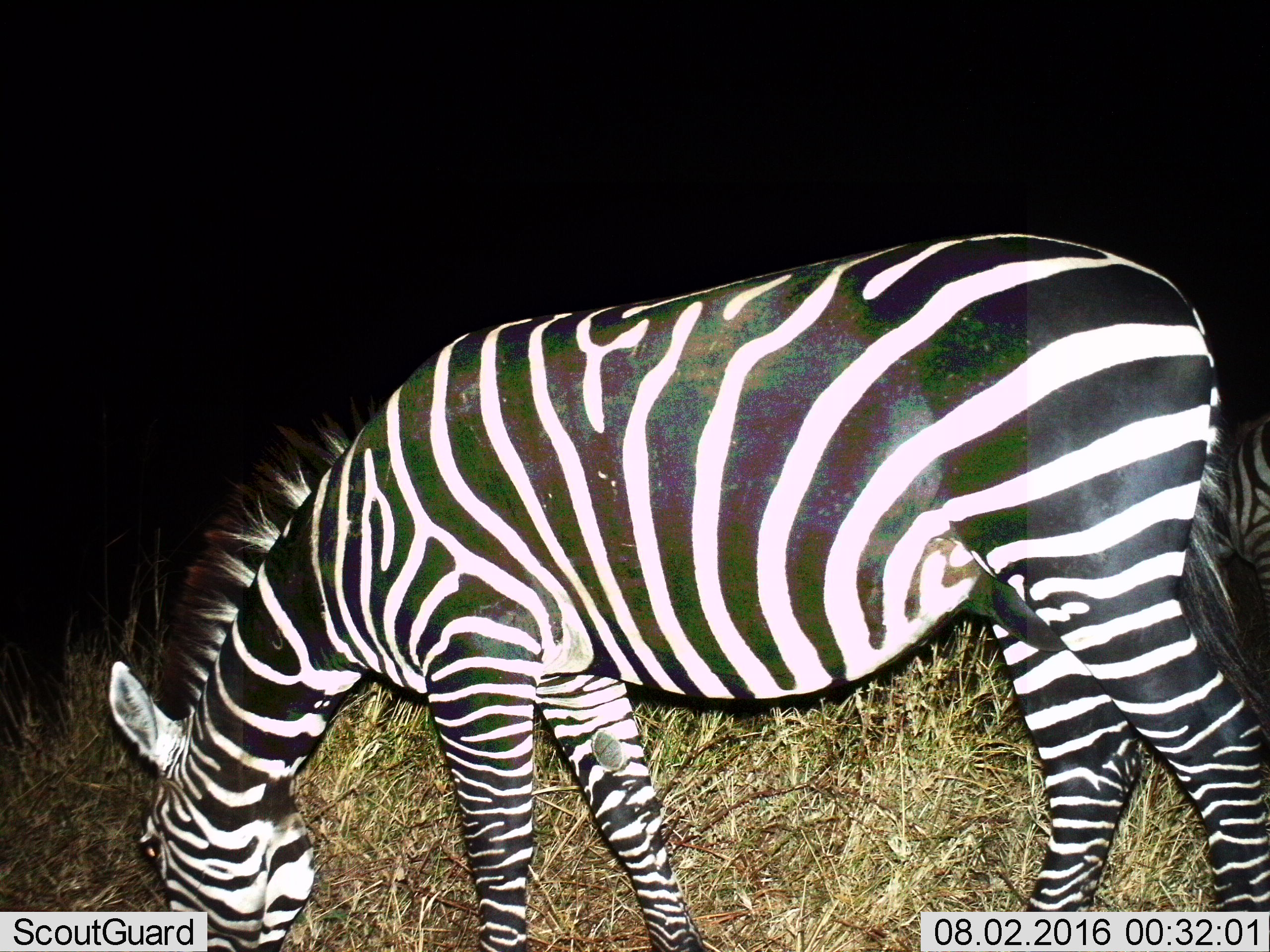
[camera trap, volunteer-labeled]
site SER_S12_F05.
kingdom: Animalia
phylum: Chordata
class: Mammalia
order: Perissodactyla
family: Equidae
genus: Equus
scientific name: Equus quagga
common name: plains zebra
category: zebraplains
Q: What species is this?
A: Zebraplains (plains zebra) (Equus quagga).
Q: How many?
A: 1.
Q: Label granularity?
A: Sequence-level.